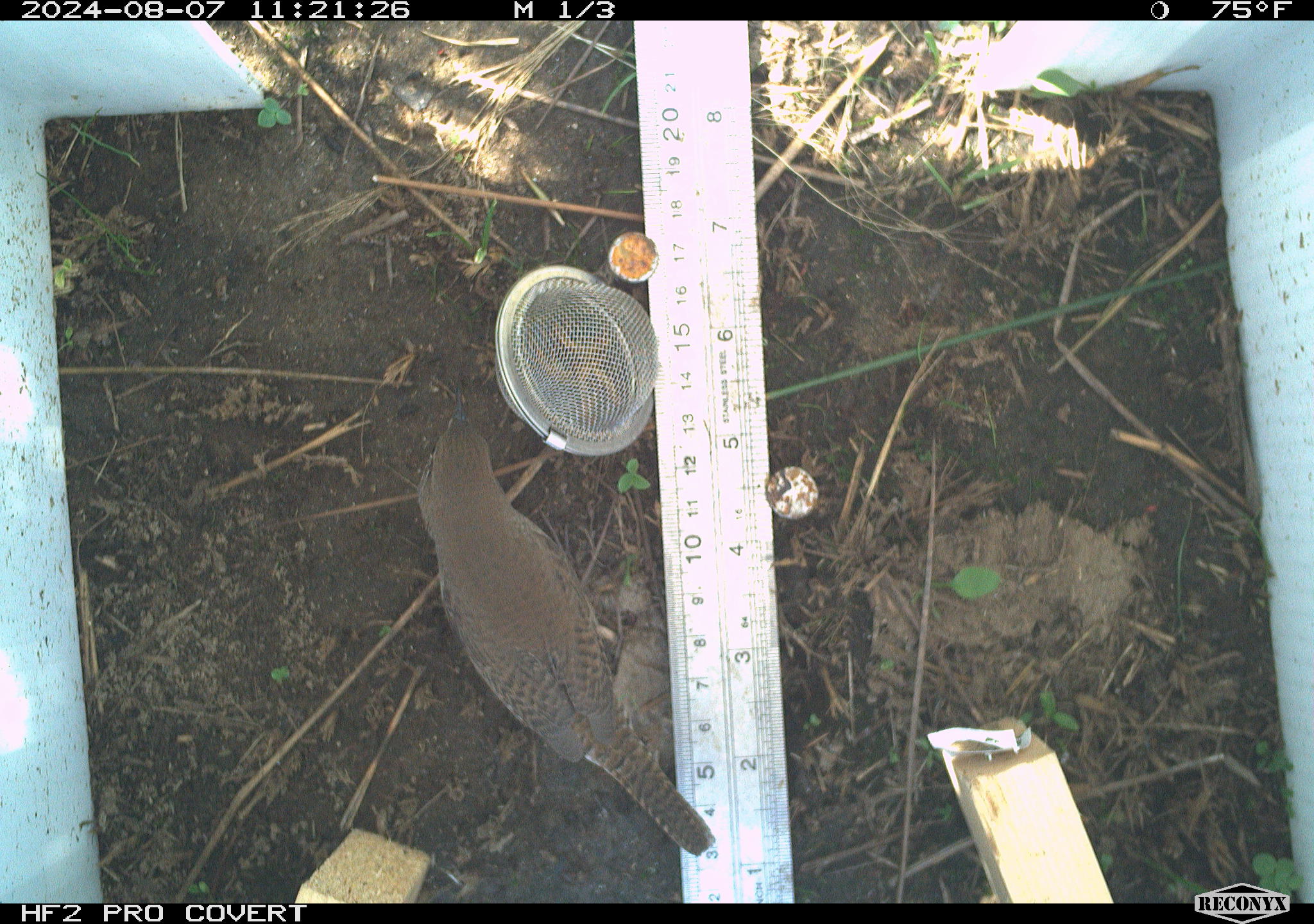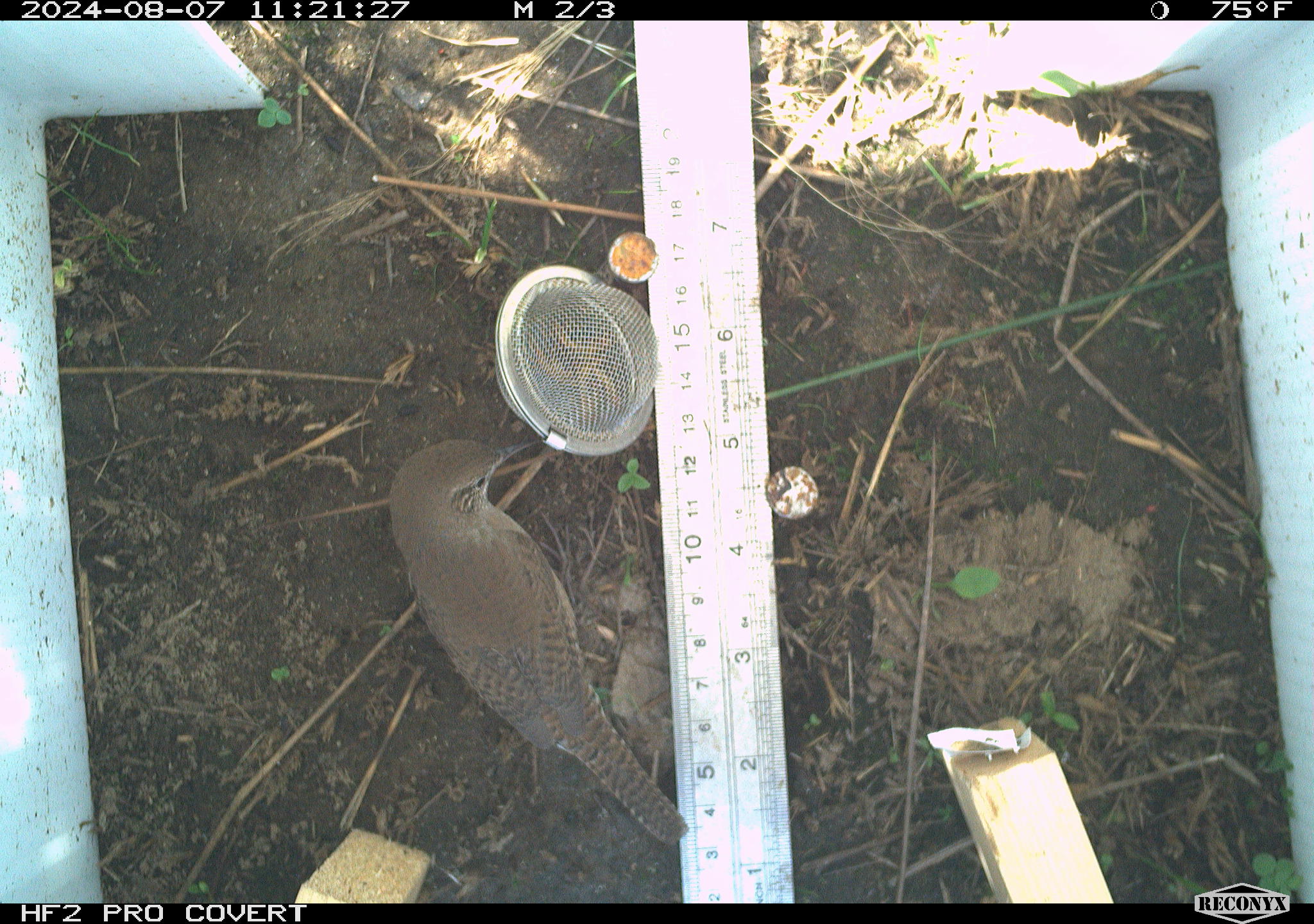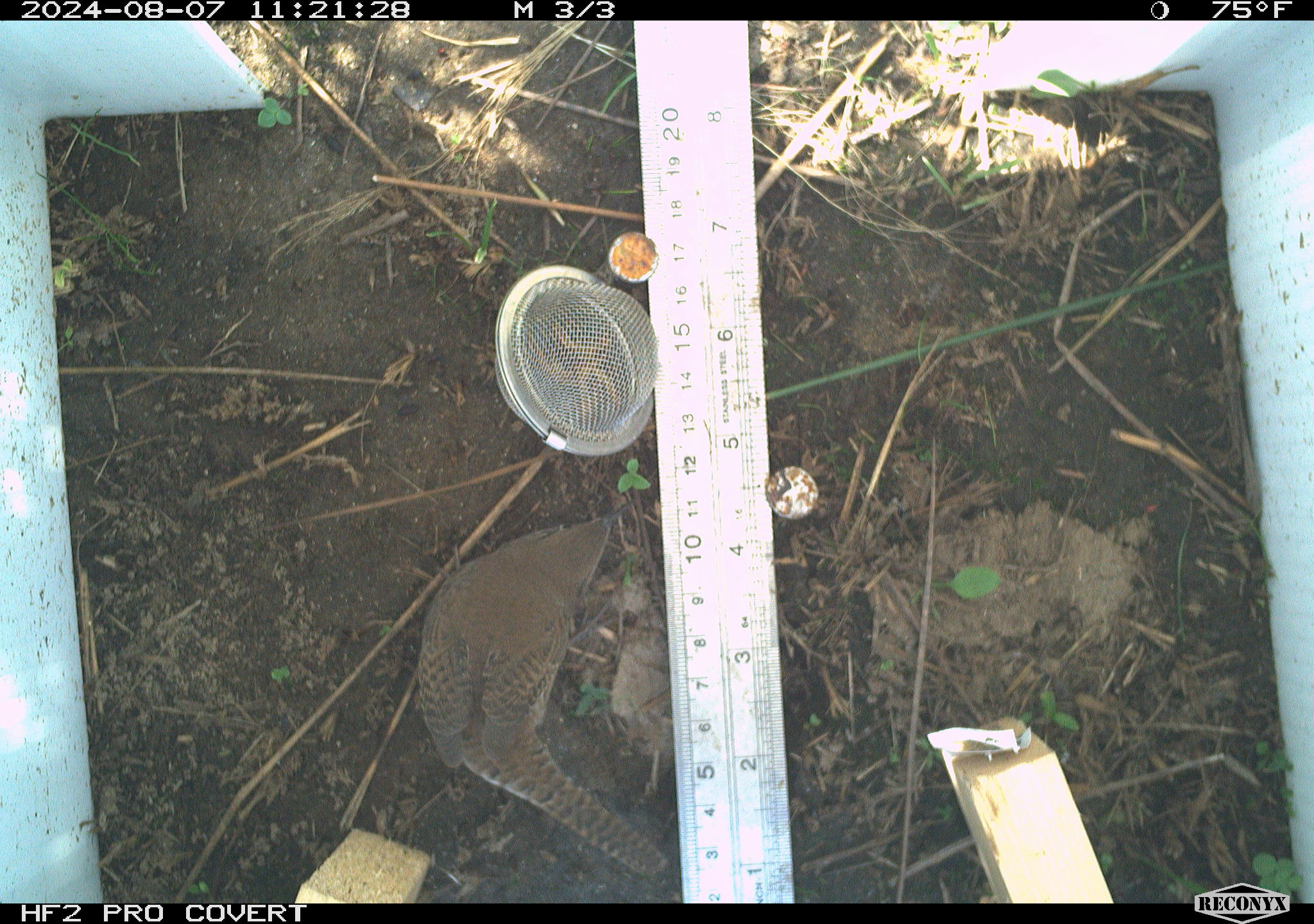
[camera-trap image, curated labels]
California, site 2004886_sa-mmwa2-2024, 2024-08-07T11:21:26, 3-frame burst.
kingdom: Animalia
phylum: Chordata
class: Aves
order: Passeriformes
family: Troglodytidae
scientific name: Troglodytidae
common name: wren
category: troglodytidae family